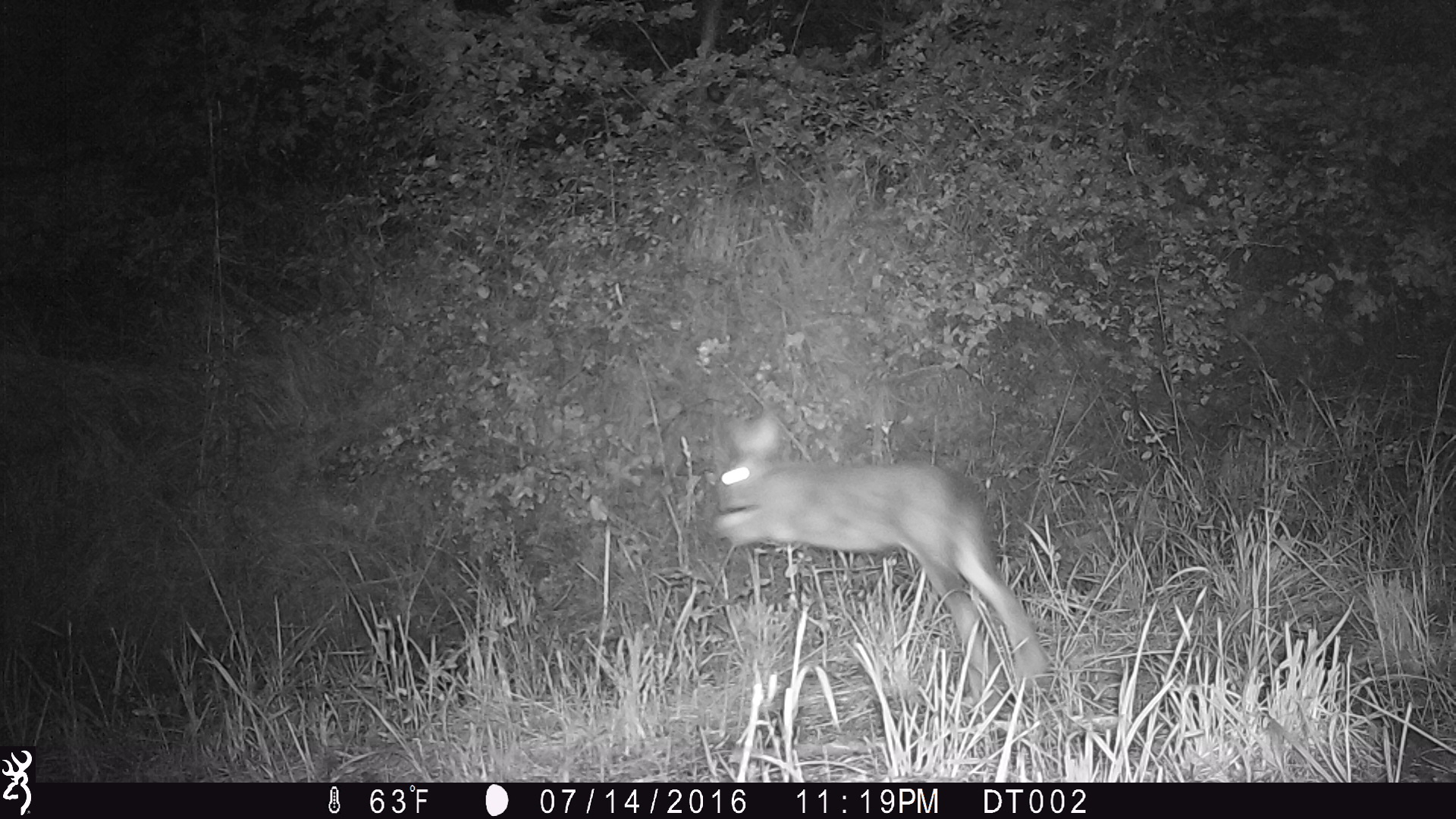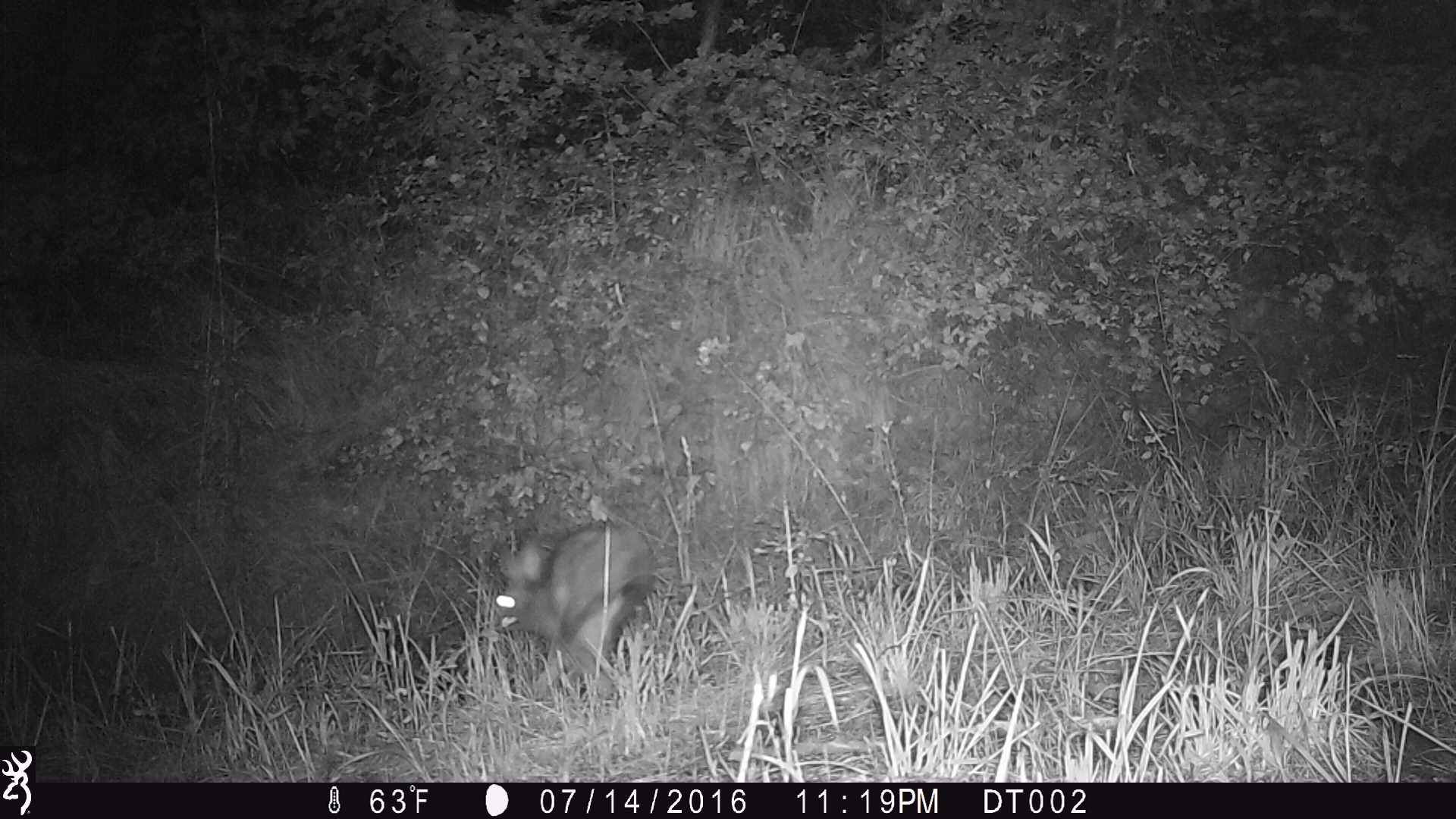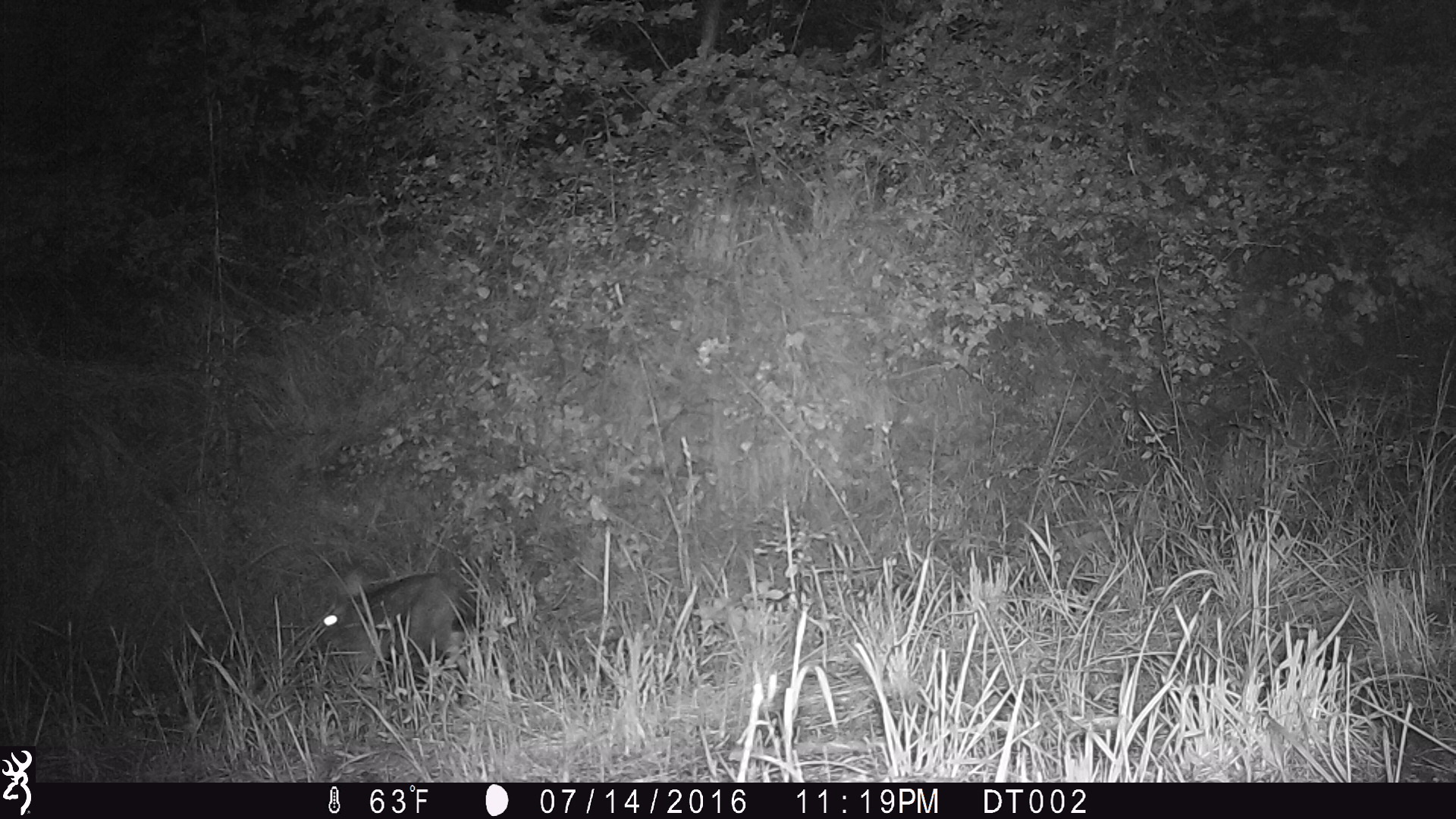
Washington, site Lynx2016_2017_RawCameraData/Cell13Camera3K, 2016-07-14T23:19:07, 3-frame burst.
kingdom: Animalia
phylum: Chordata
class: Mammalia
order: Lagomorpha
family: Leporidae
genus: Lepus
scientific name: Lepus americanus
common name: snowshoe hare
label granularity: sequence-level